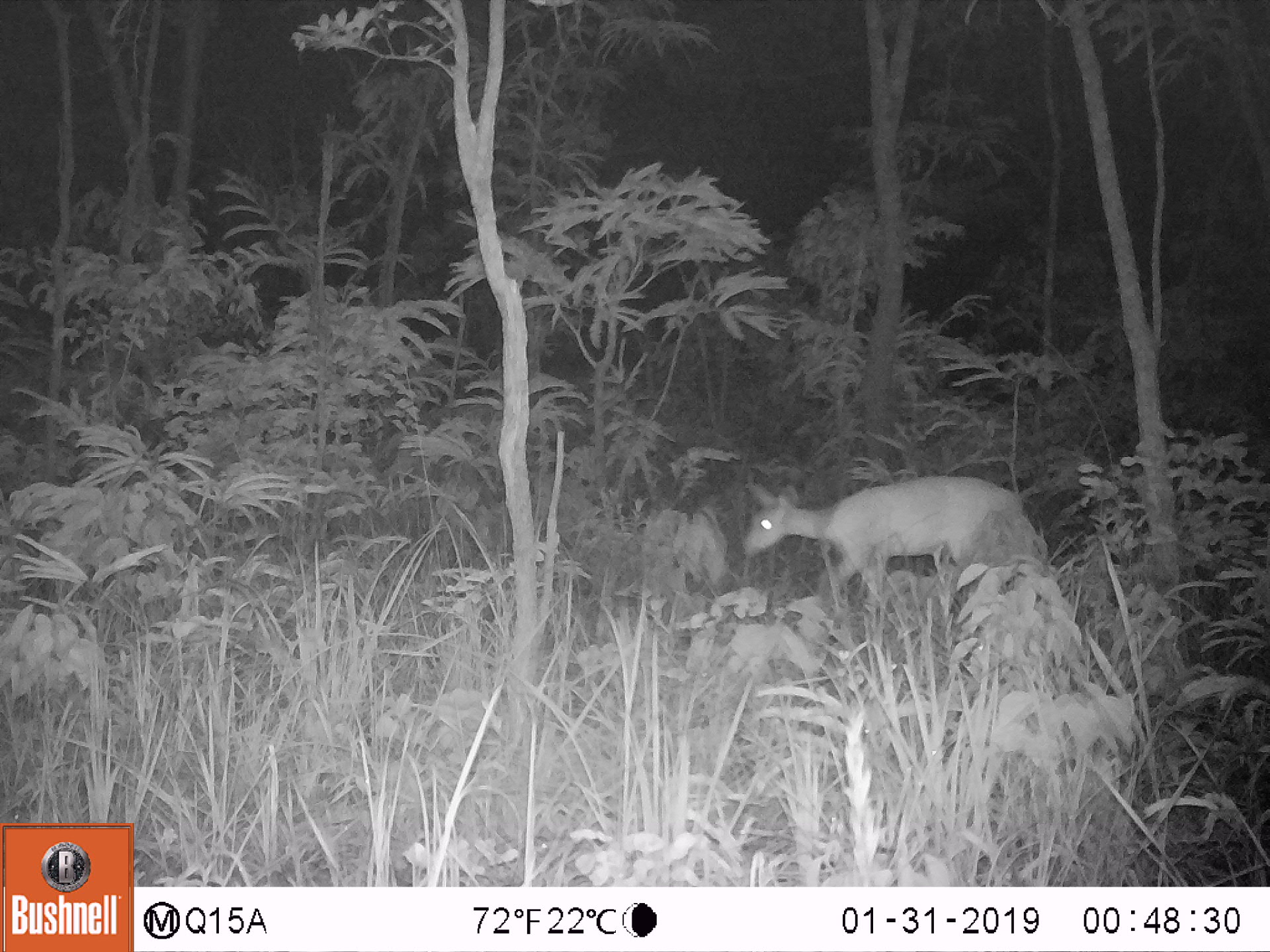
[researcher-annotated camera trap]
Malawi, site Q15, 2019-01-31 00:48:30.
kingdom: Animalia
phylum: Chordata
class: Mammalia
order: Artiodactyla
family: Bovidae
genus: Tragelaphus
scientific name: Tragelaphus sylvaticus sylvaticus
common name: cape bushbuck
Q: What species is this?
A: Cape bushbuck (Tragelaphus sylvaticus sylvaticus).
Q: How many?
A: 1.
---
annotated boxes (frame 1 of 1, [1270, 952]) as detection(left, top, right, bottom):
cape bushbuck: detection(735, 475, 1031, 598)